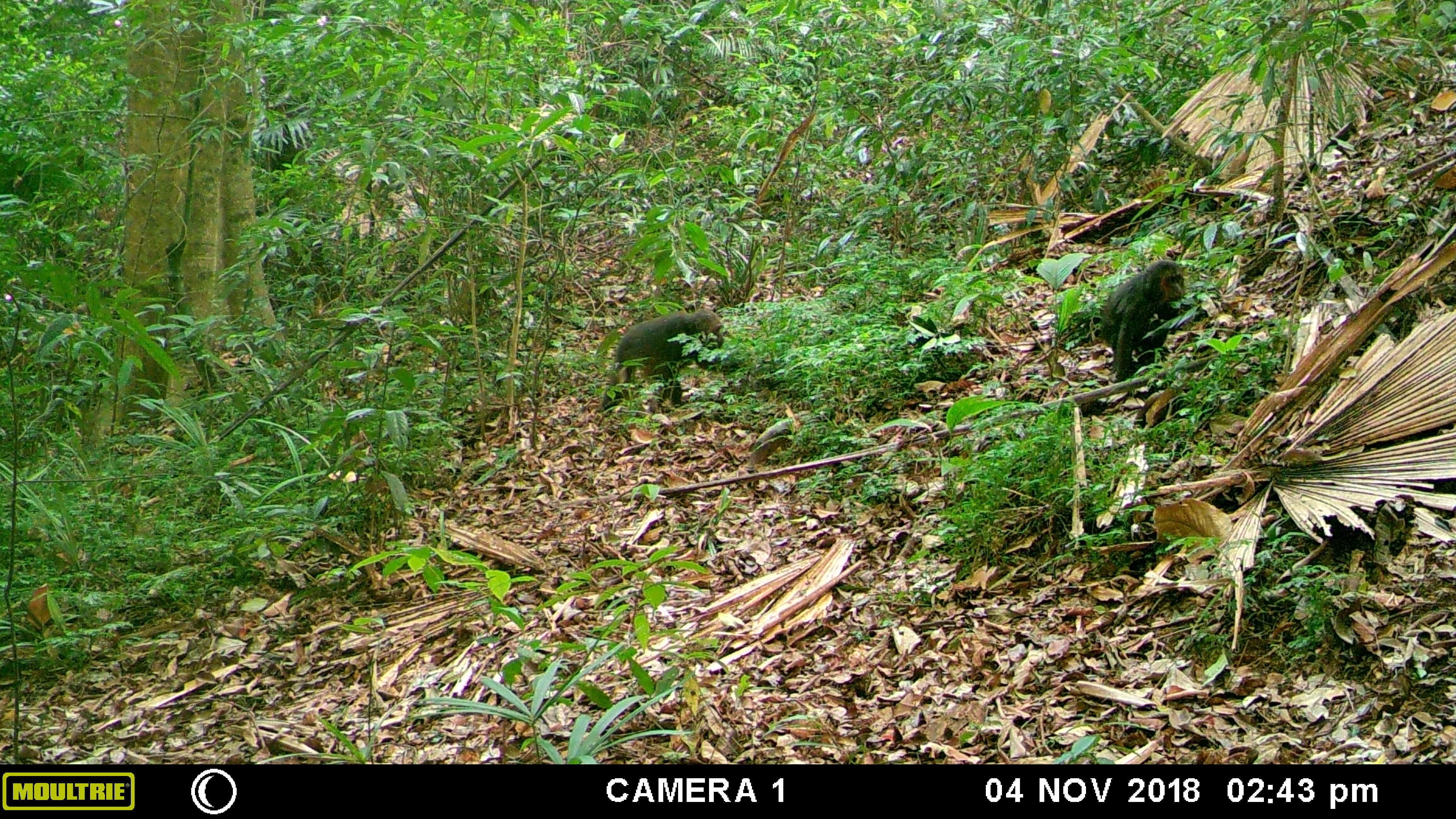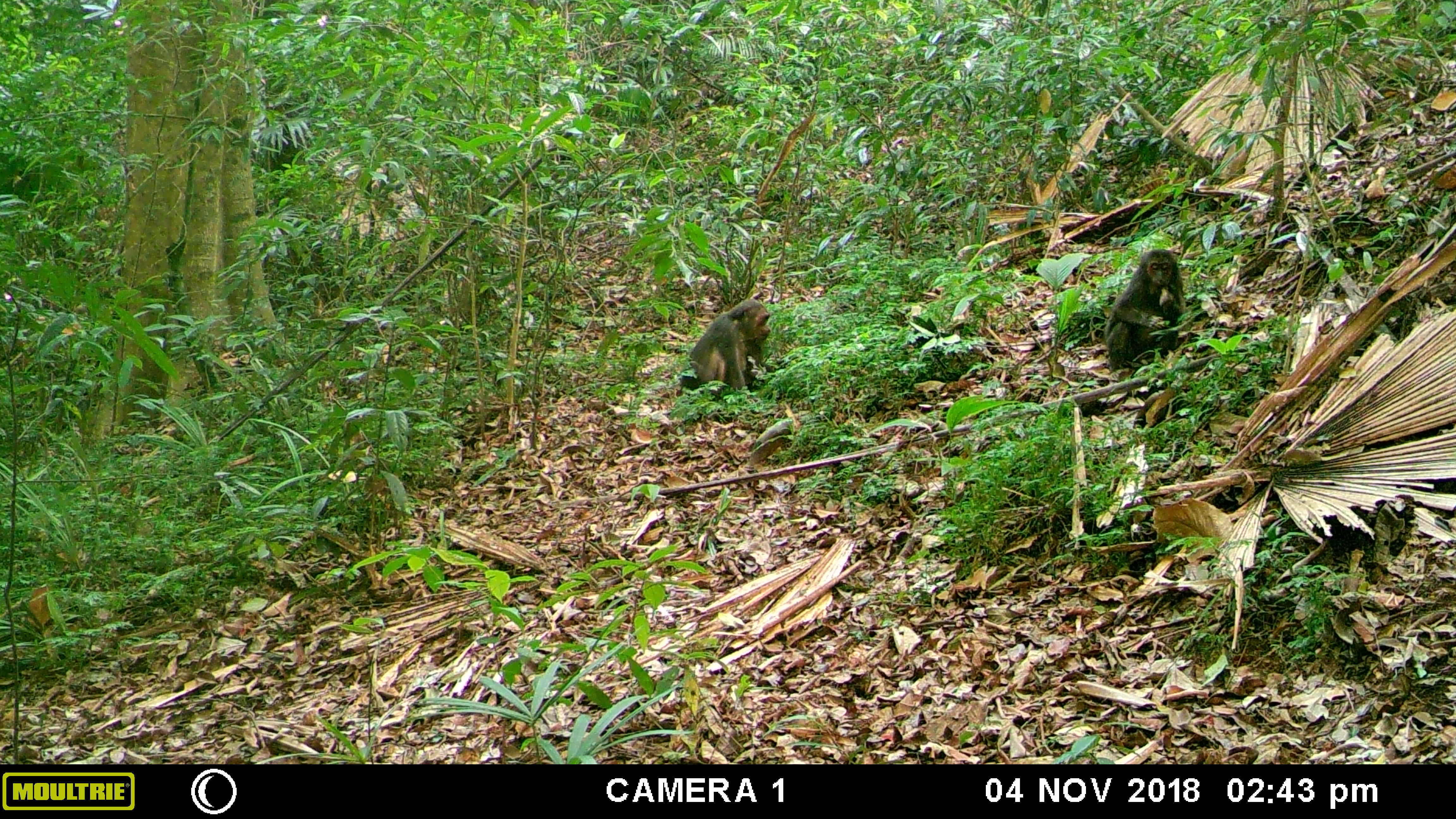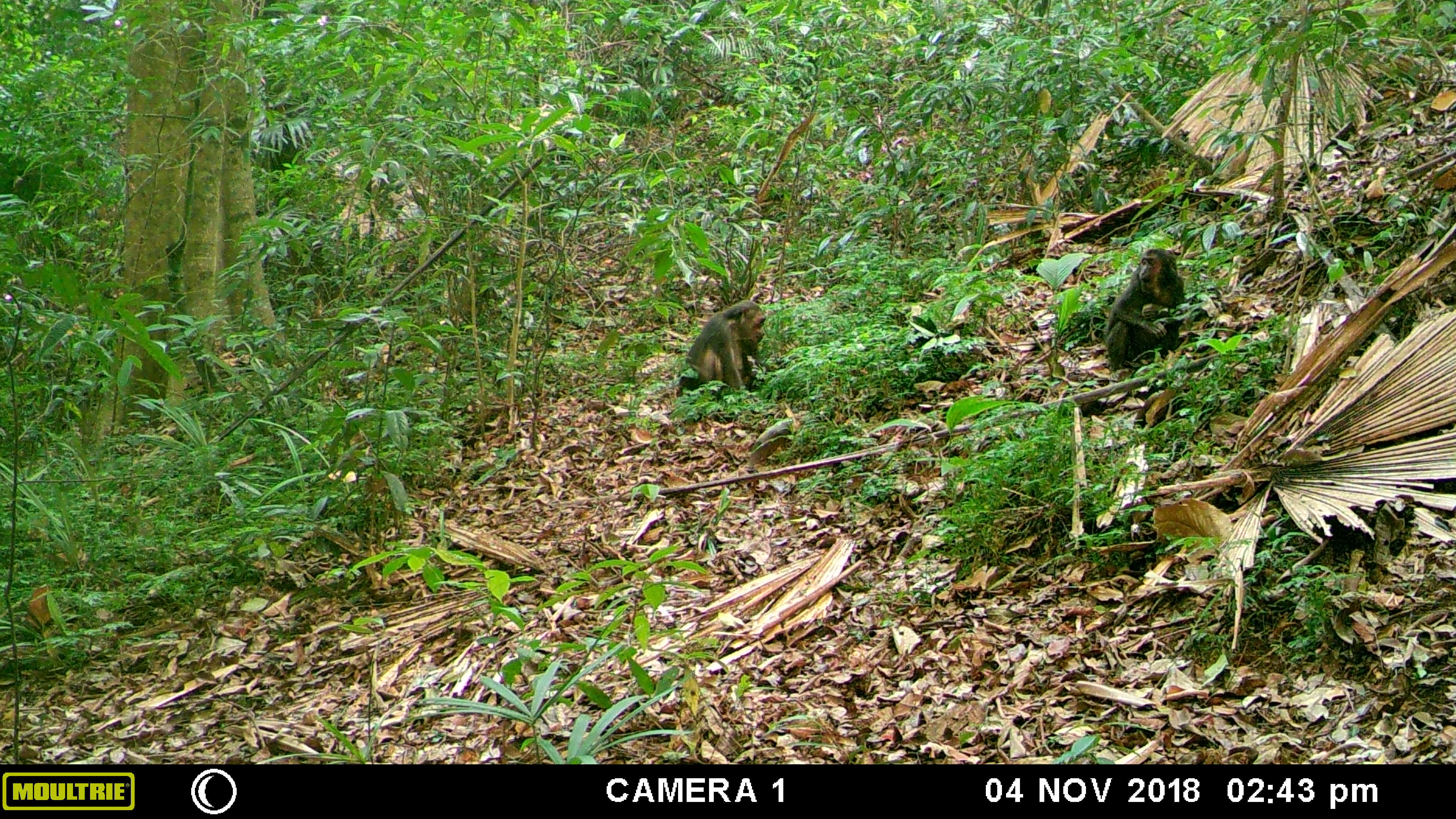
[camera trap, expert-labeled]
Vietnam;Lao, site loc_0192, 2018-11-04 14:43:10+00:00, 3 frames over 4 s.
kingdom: Animalia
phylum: Chordata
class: Mammalia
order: Primates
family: Cercopithecidae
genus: Macaca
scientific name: Macaca arctoides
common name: stump-tailed macaque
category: stump tailed macaque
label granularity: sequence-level